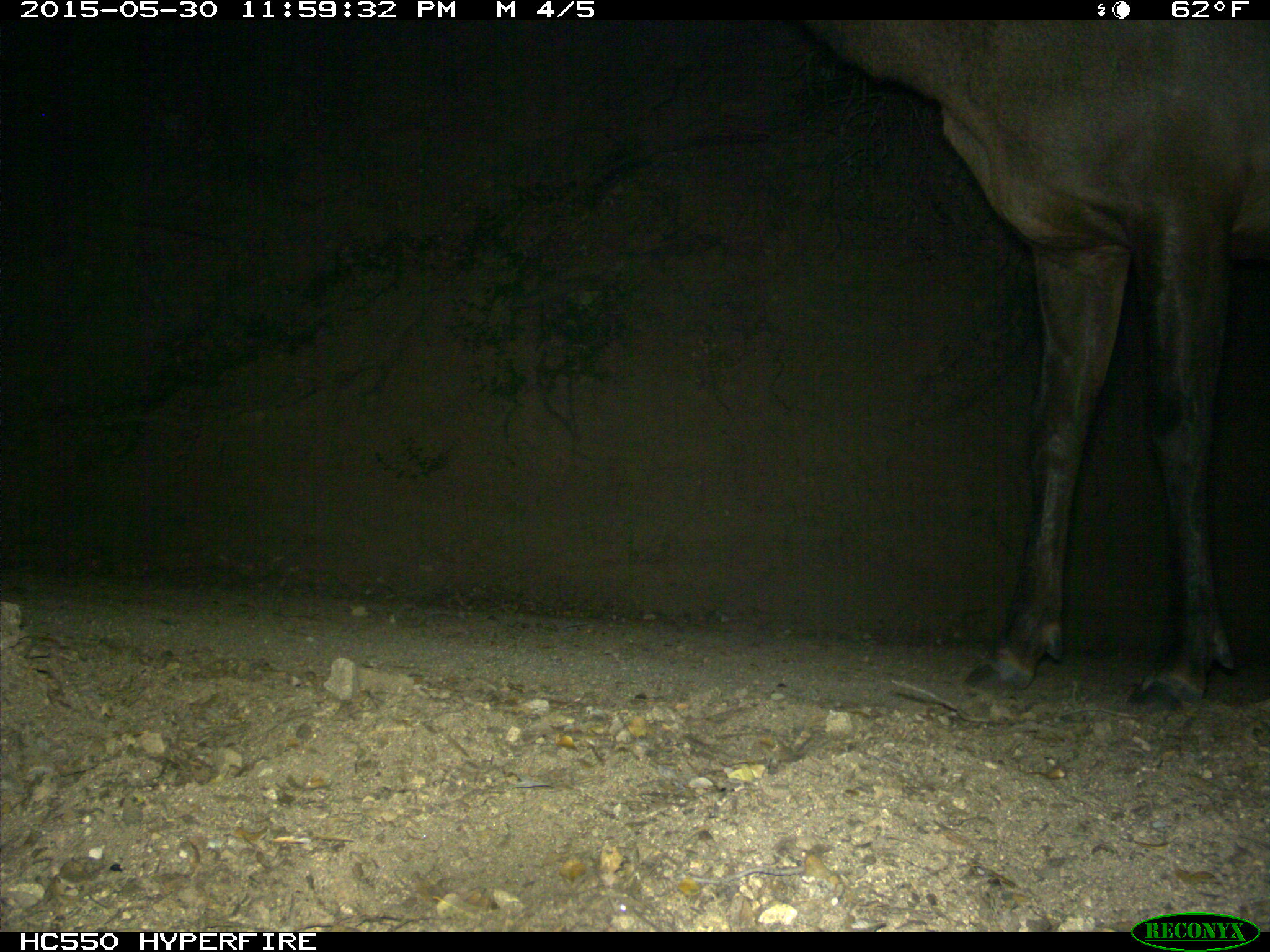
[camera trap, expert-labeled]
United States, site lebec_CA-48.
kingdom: Animalia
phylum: Chordata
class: Mammalia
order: Artiodactyla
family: Cervidae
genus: Cervus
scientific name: Cervus canadensis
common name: elk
Cervus canadensis (elk).